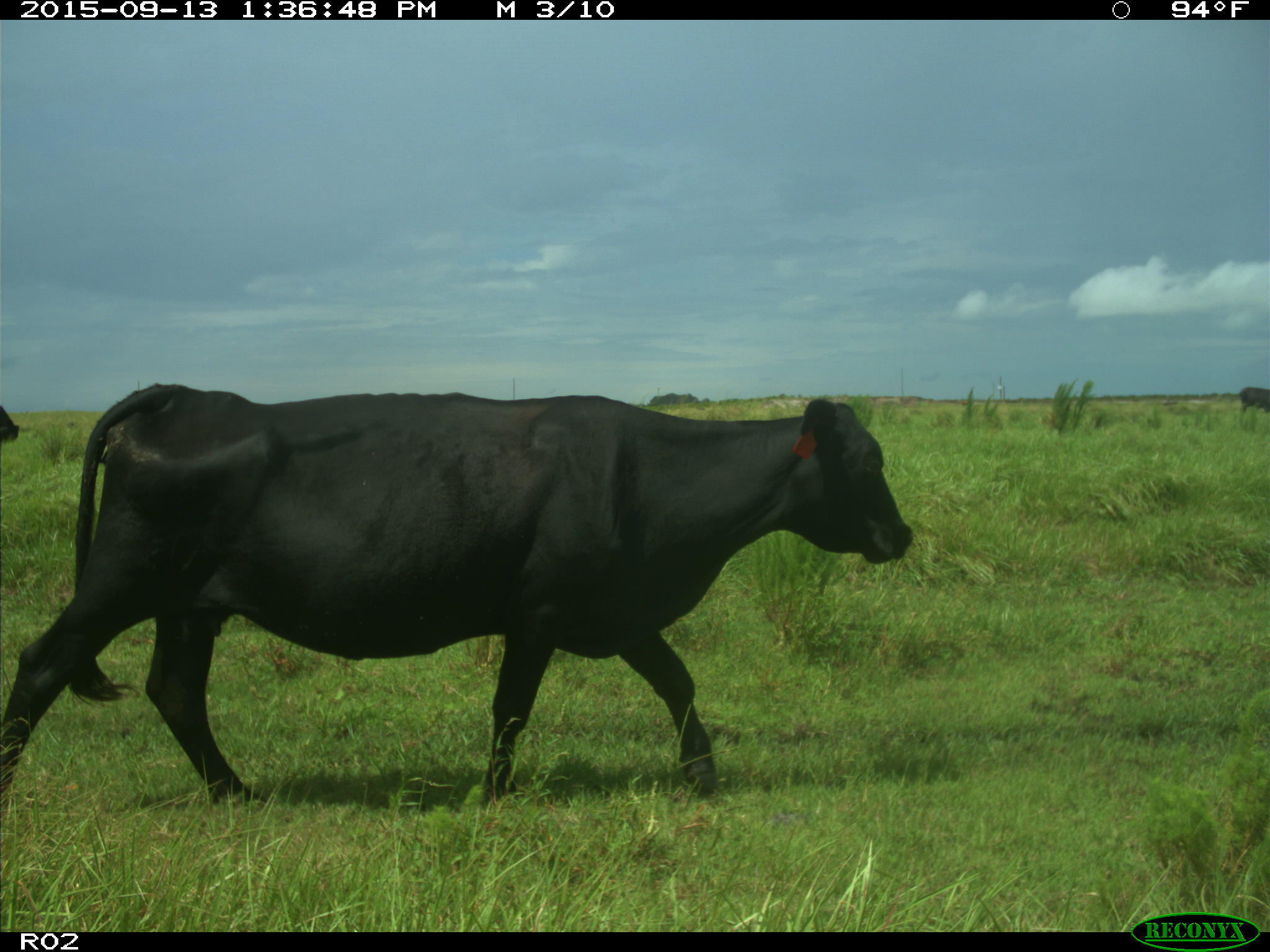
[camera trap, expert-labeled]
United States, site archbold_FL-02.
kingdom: Animalia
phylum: Chordata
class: Mammalia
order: Artiodactyla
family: Bovidae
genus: Bos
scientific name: Bos taurus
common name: domestic cow